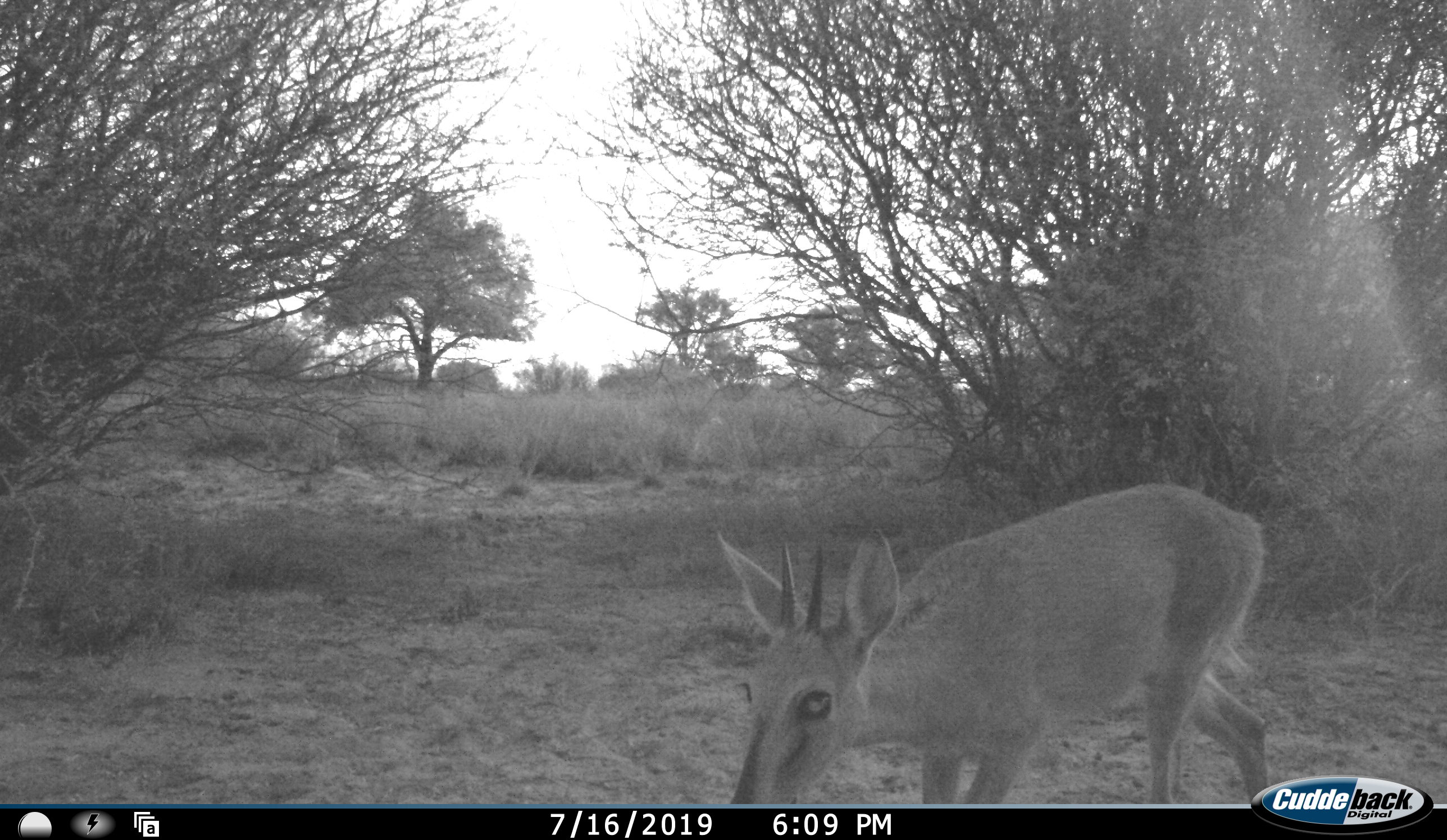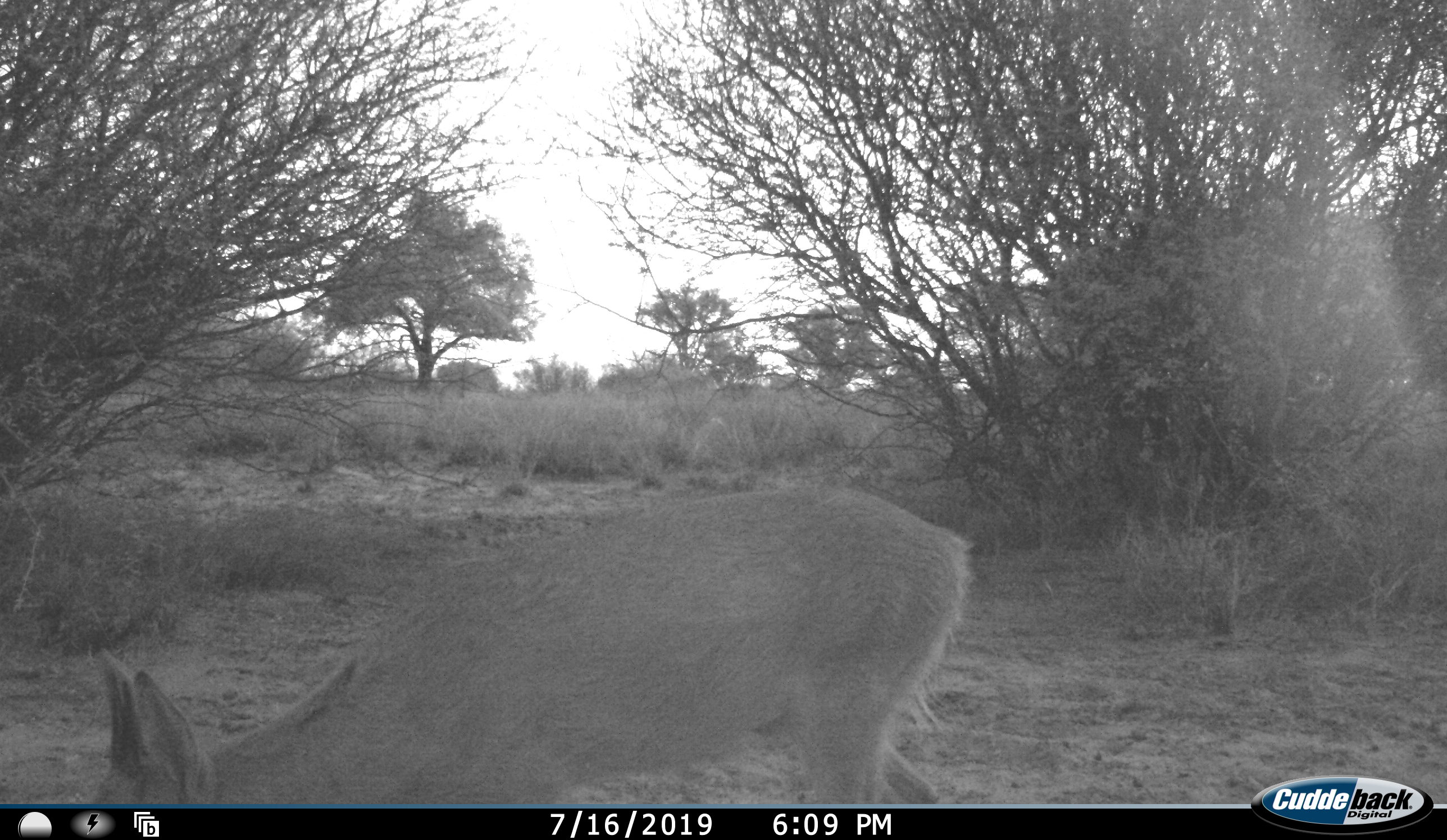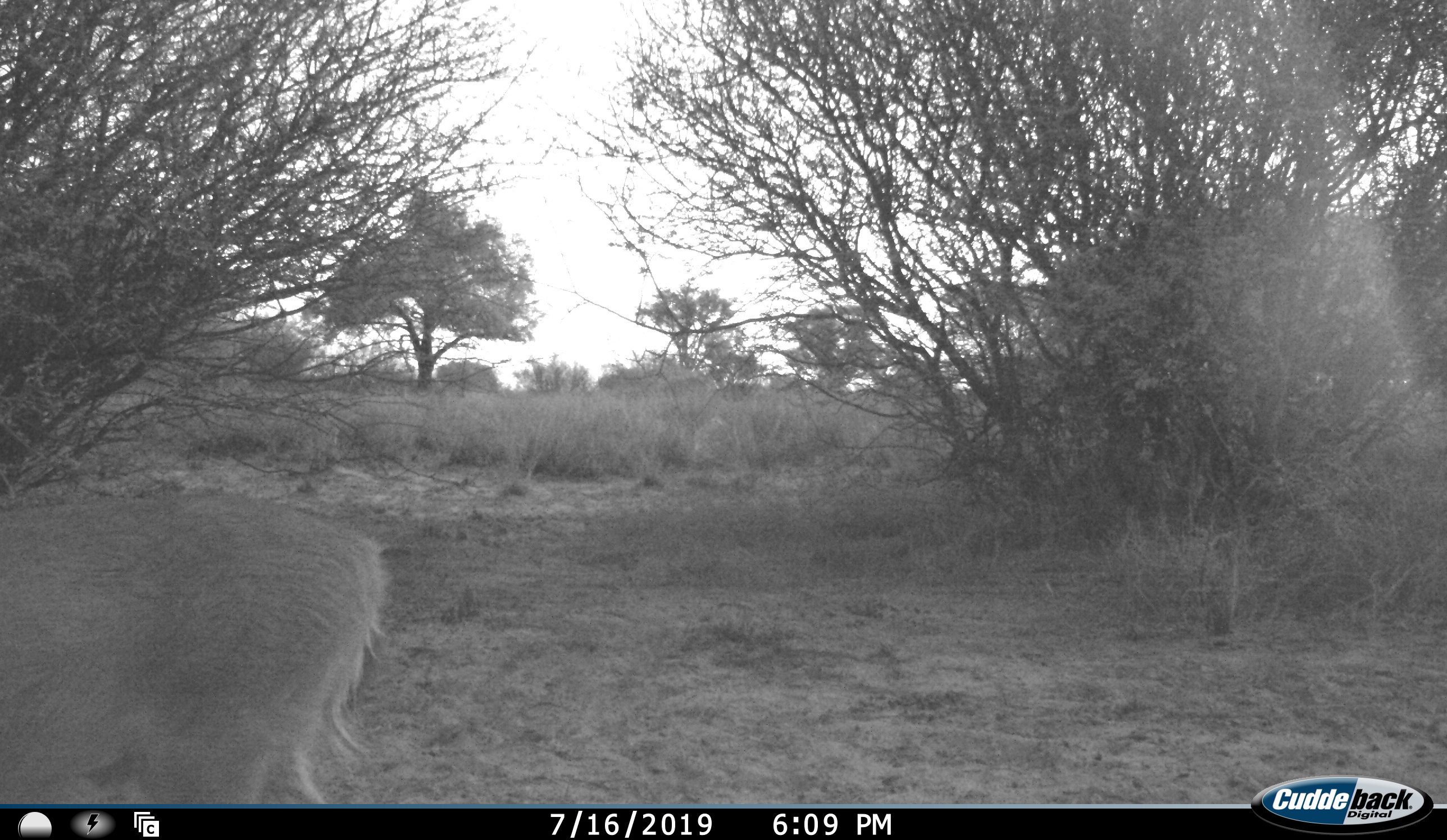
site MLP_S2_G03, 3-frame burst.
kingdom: Animalia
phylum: Chordata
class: Mammalia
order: Artiodactyla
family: Bovidae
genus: Sylvicapra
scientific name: Sylvicapra grimmia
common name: common duiker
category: duikercommongrey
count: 1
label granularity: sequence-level